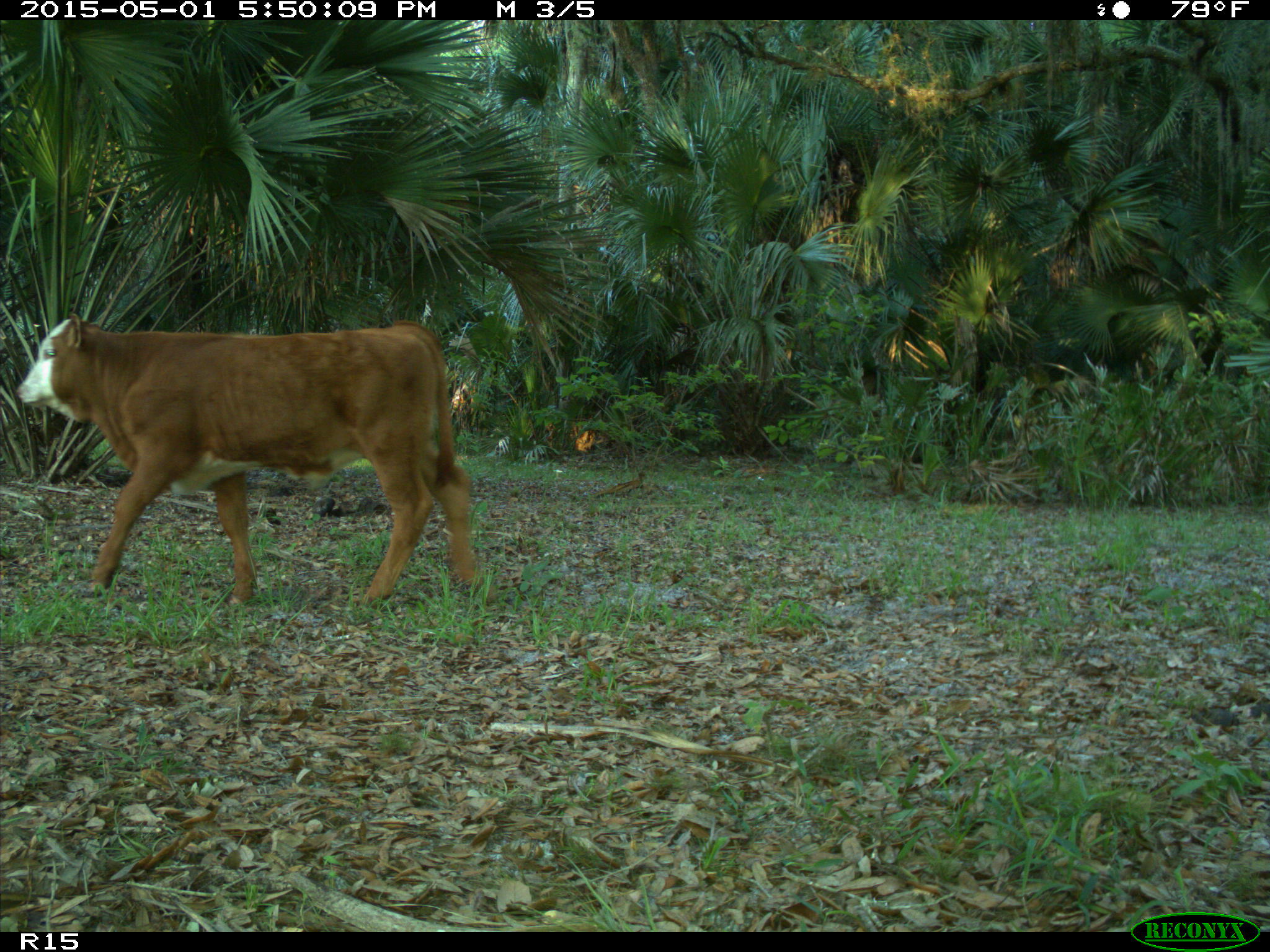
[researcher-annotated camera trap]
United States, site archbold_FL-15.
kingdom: Animalia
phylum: Chordata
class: Mammalia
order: Artiodactyla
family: Bovidae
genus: Bos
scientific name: Bos taurus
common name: domestic cow